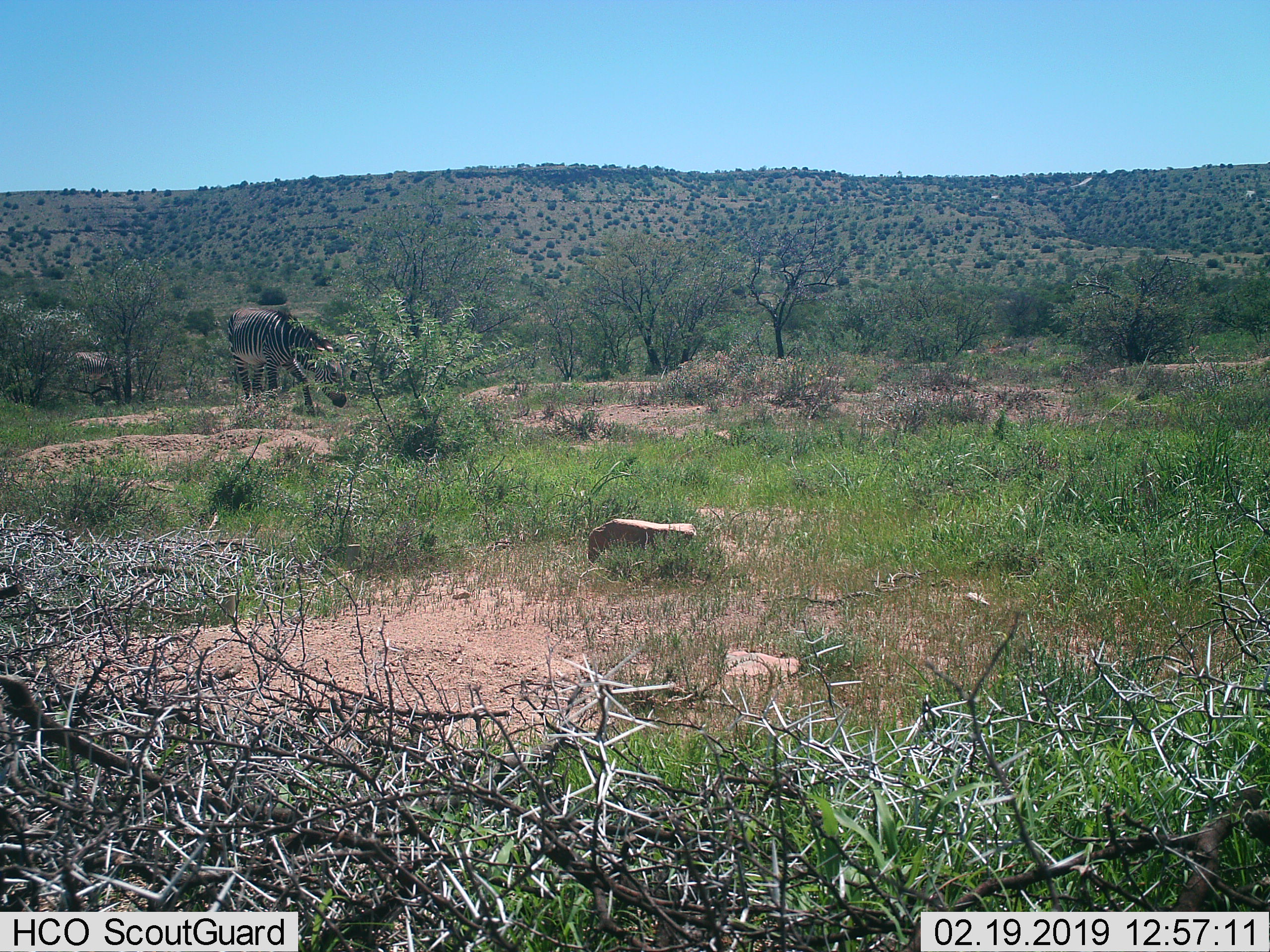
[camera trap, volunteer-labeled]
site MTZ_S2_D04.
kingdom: Animalia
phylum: Chordata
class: Mammalia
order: Perissodactyla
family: Equidae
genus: Equus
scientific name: Equus zebra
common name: mountain zebra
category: zebramountain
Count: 2.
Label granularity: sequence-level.